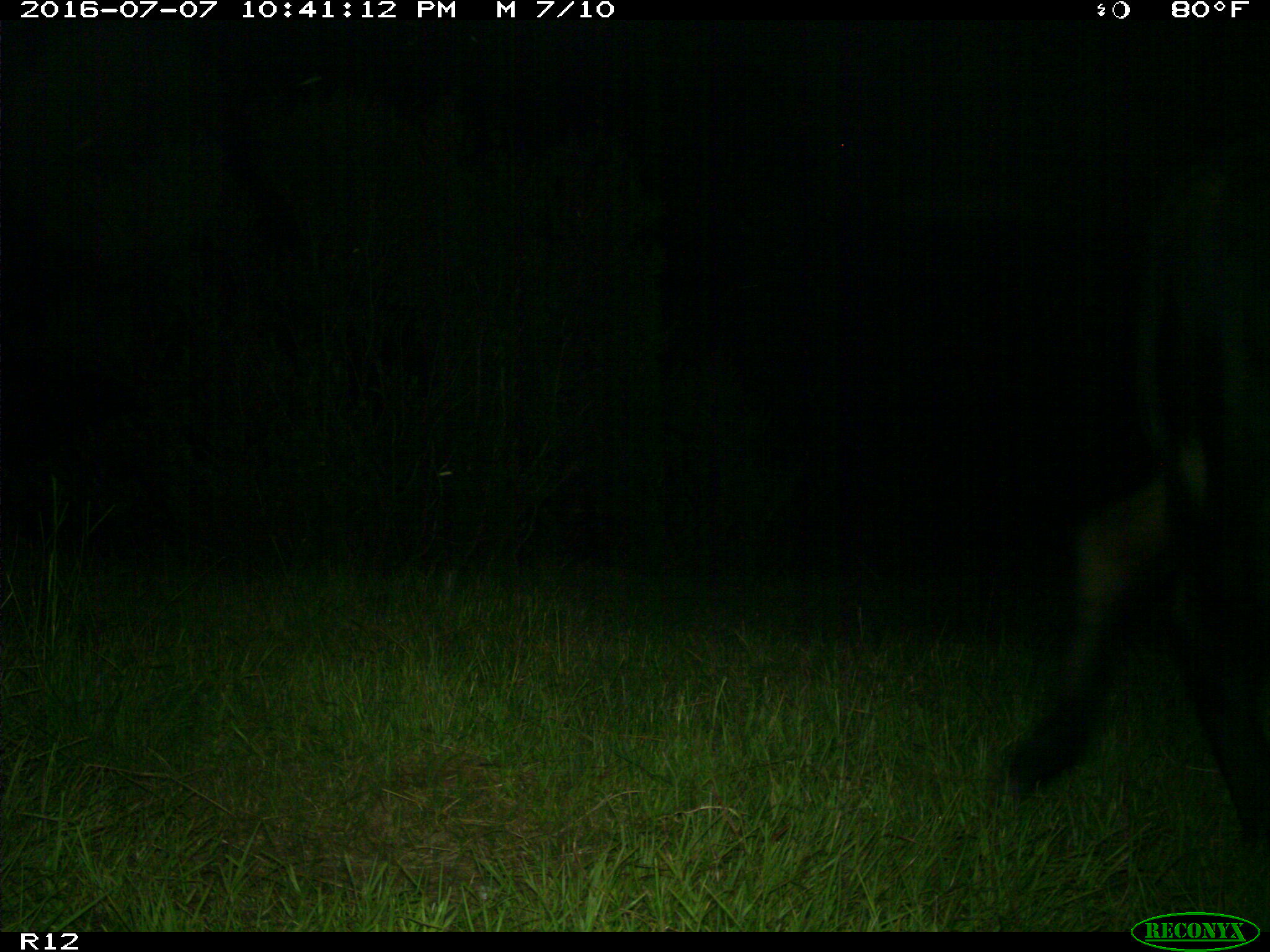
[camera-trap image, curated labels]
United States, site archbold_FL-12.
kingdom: Animalia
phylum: Chordata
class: Mammalia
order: Artiodactyla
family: Bovidae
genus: Bos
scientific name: Bos taurus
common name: domestic cow